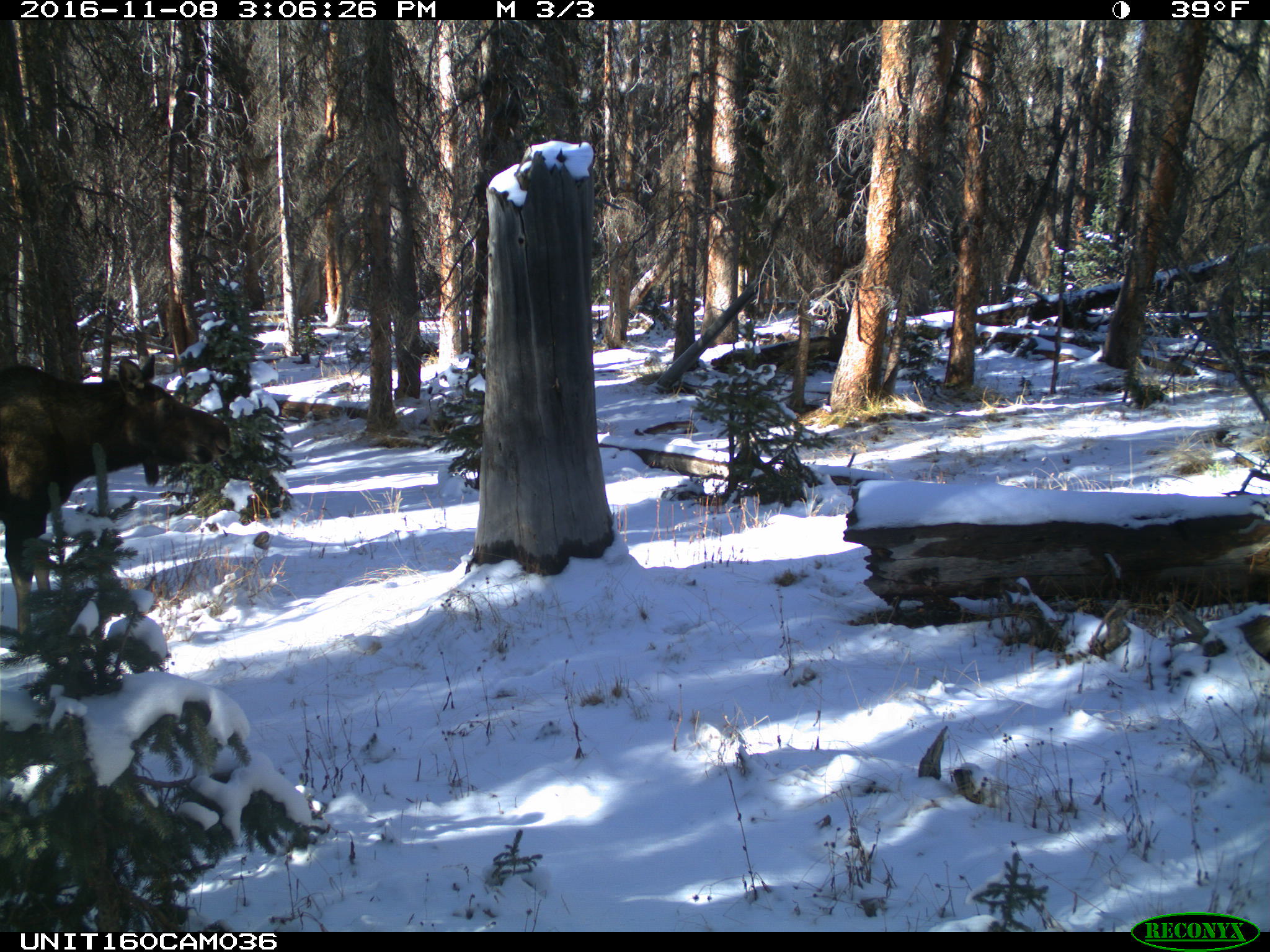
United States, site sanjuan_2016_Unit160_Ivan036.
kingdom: Animalia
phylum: Chordata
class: Mammalia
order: Artiodactyla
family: Cervidae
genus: Alces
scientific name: Alces alces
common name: moose